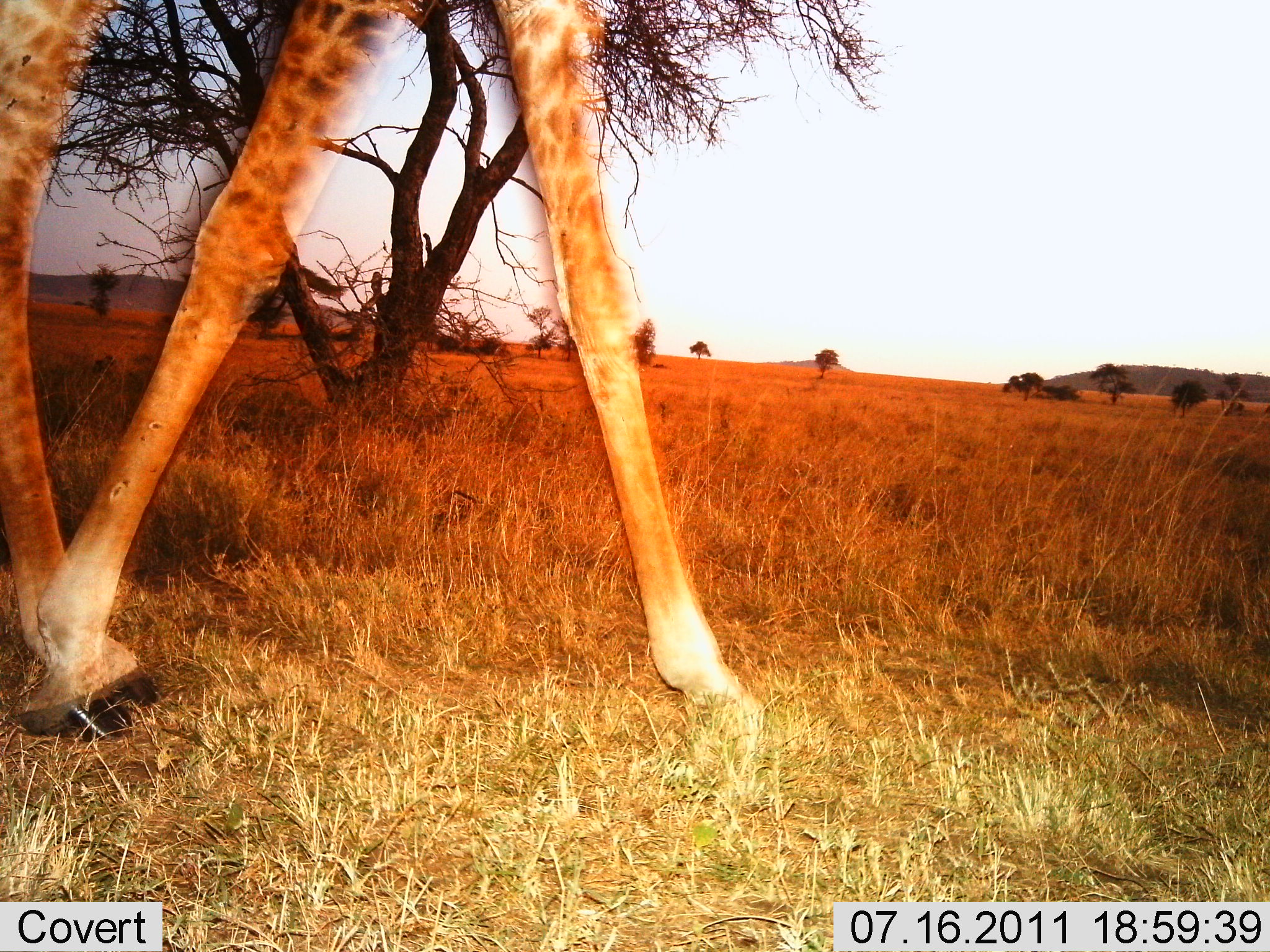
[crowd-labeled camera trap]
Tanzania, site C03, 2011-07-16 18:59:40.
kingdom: Animalia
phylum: Chordata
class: Mammalia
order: Artiodactyla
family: Giraffidae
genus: Giraffa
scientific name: Giraffa camelopardalis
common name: giraffe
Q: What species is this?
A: Giraffe (Giraffa camelopardalis).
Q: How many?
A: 1.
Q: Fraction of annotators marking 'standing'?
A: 8%.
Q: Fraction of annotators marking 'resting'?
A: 0%.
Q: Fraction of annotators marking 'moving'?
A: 92%.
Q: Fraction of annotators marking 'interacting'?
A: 0%.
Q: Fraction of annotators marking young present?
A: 0%.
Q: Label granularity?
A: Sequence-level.